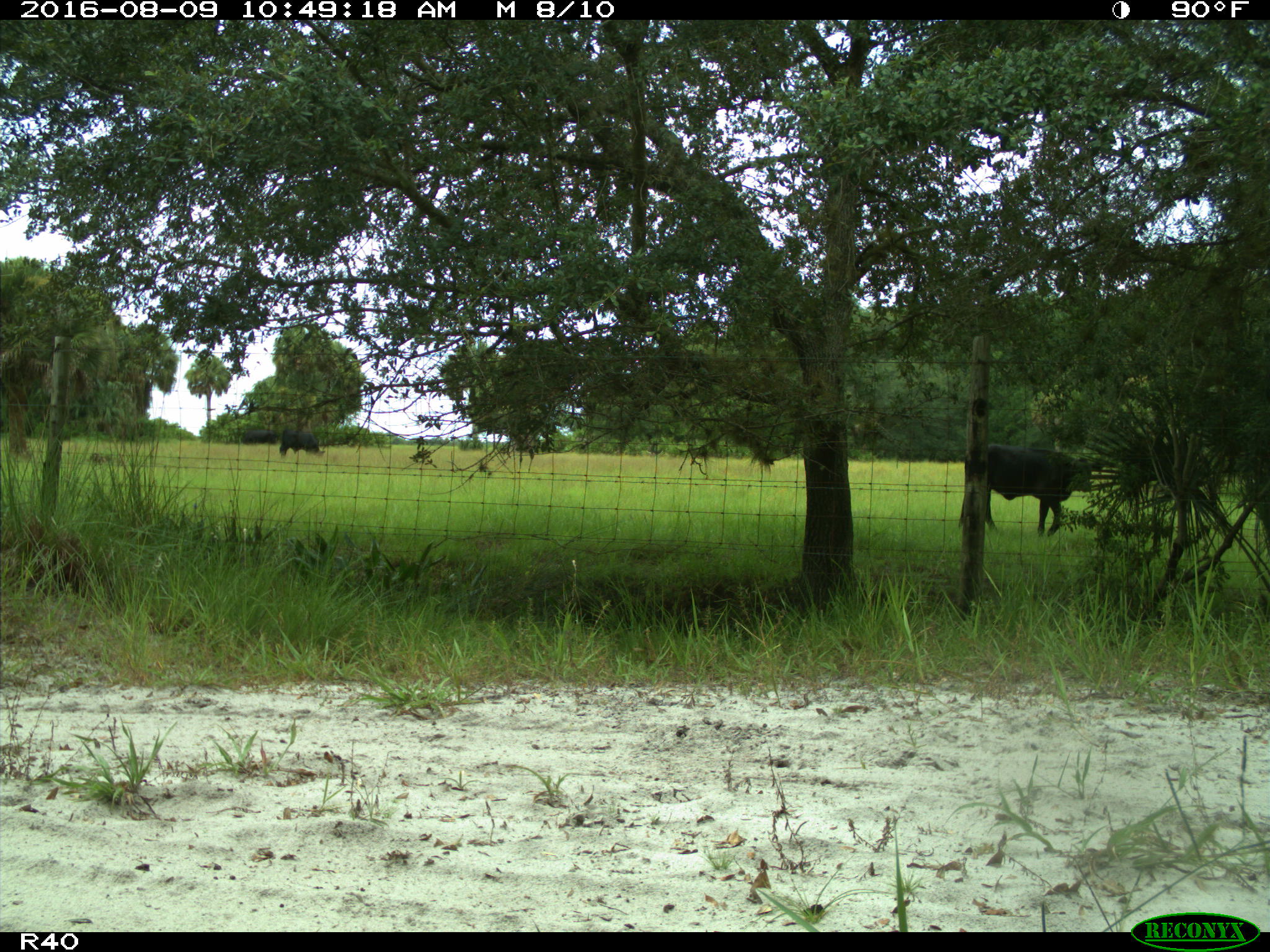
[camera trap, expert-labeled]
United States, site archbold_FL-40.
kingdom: Animalia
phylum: Chordata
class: Mammalia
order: Artiodactyla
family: Bovidae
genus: Bos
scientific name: Bos taurus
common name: domestic cow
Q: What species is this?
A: Bos taurus (domestic cow).